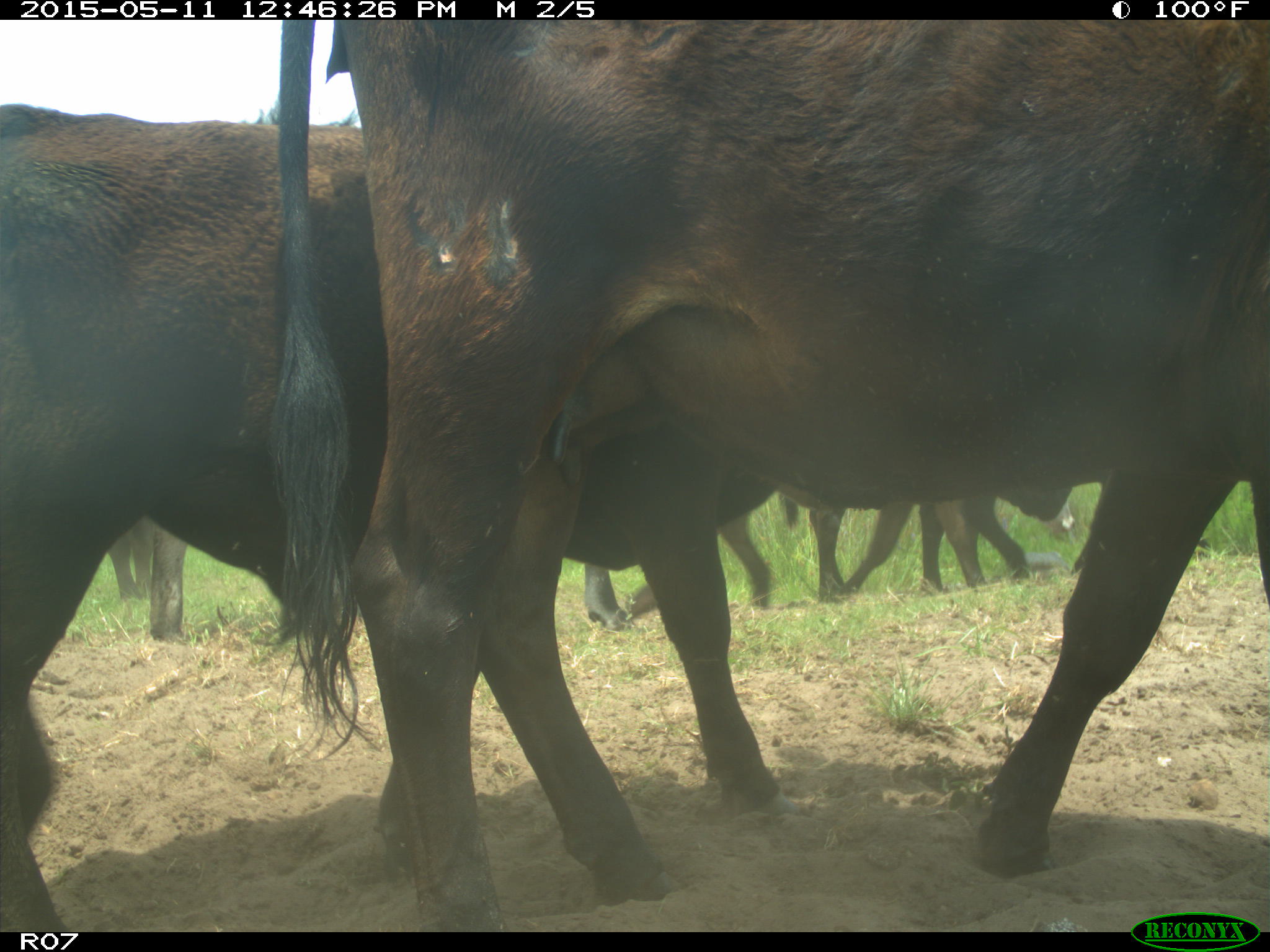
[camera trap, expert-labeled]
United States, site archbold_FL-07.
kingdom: Animalia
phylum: Chordata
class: Mammalia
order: Artiodactyla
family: Bovidae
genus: Bos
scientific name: Bos taurus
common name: domestic cow